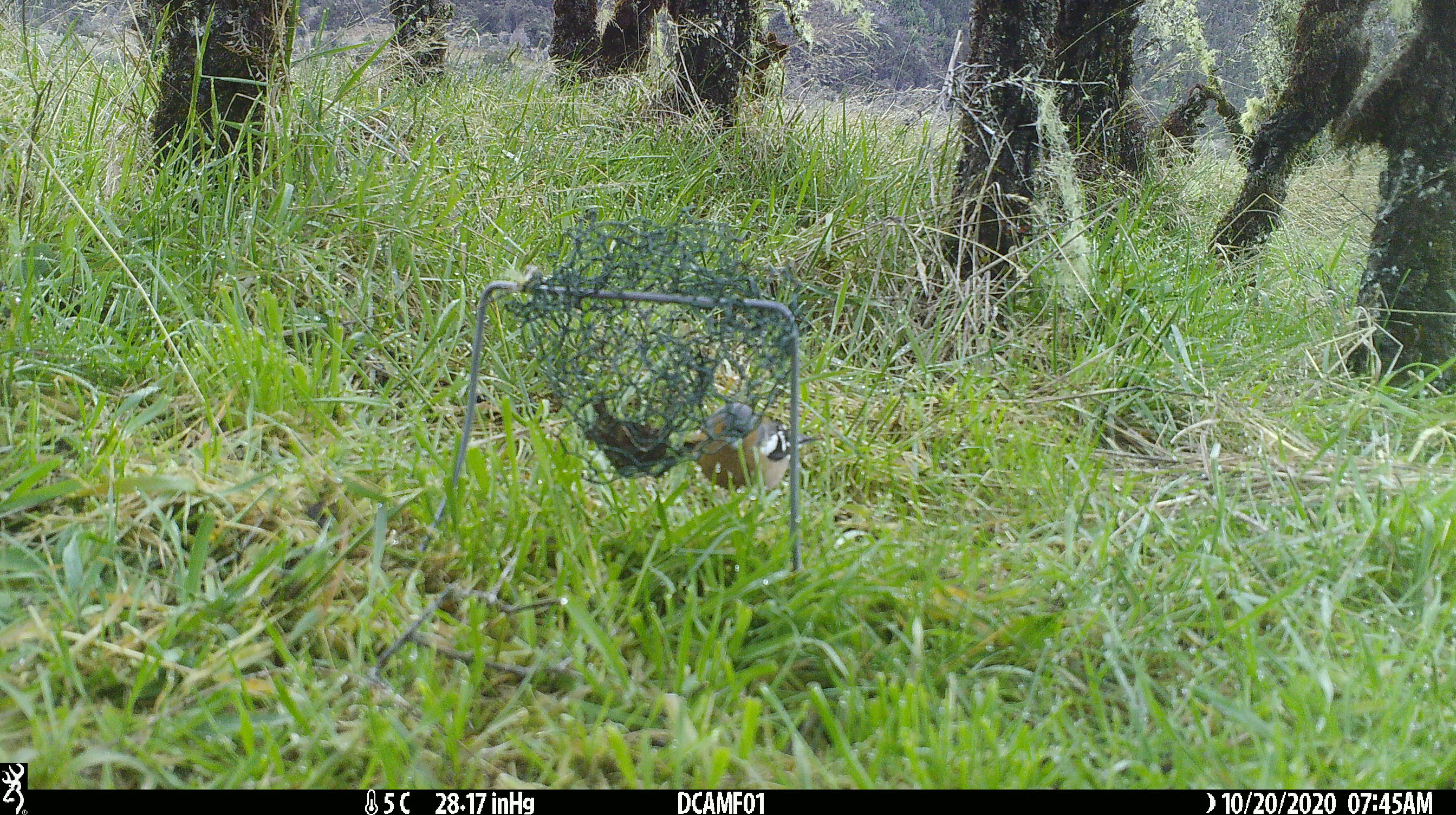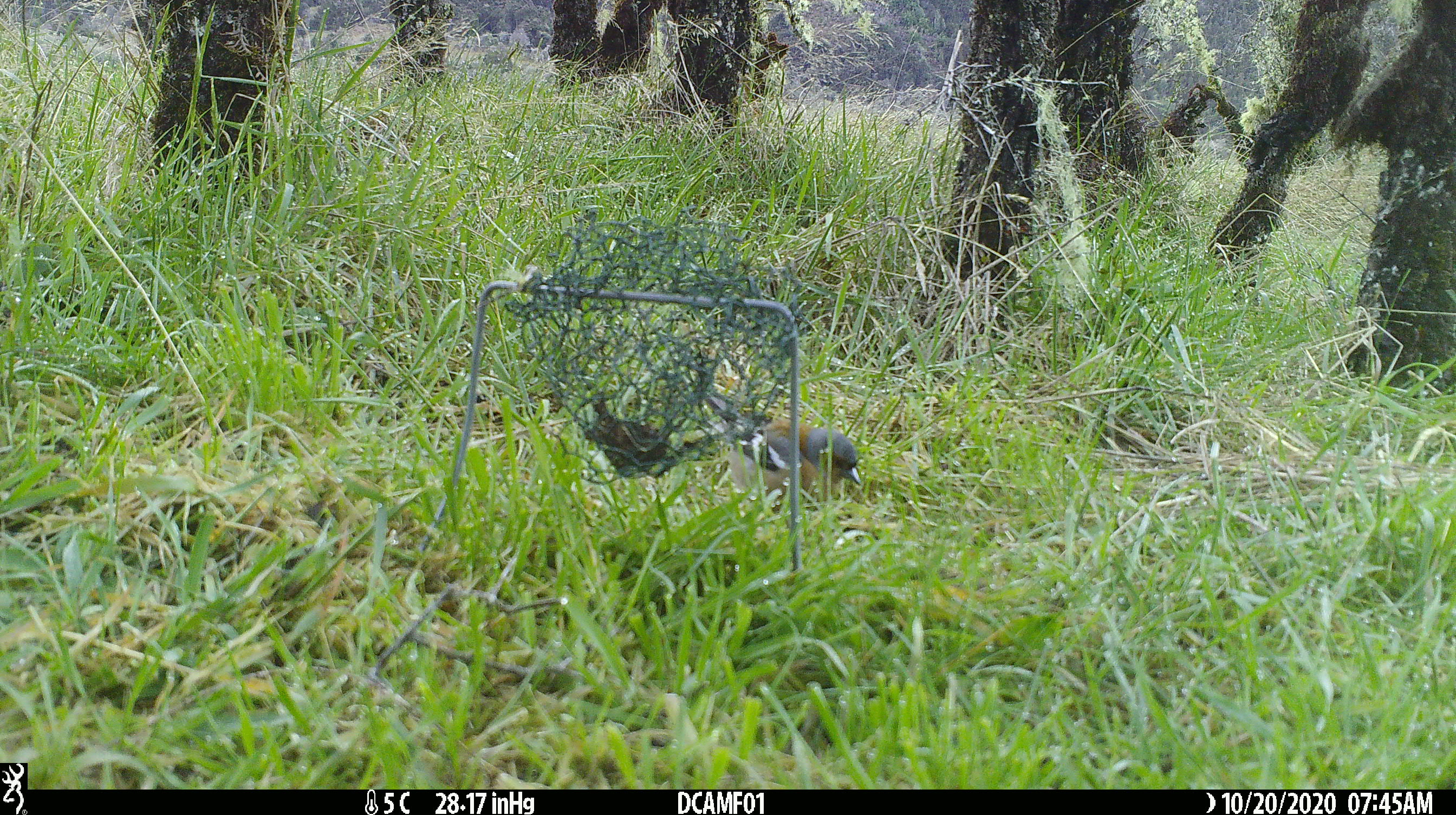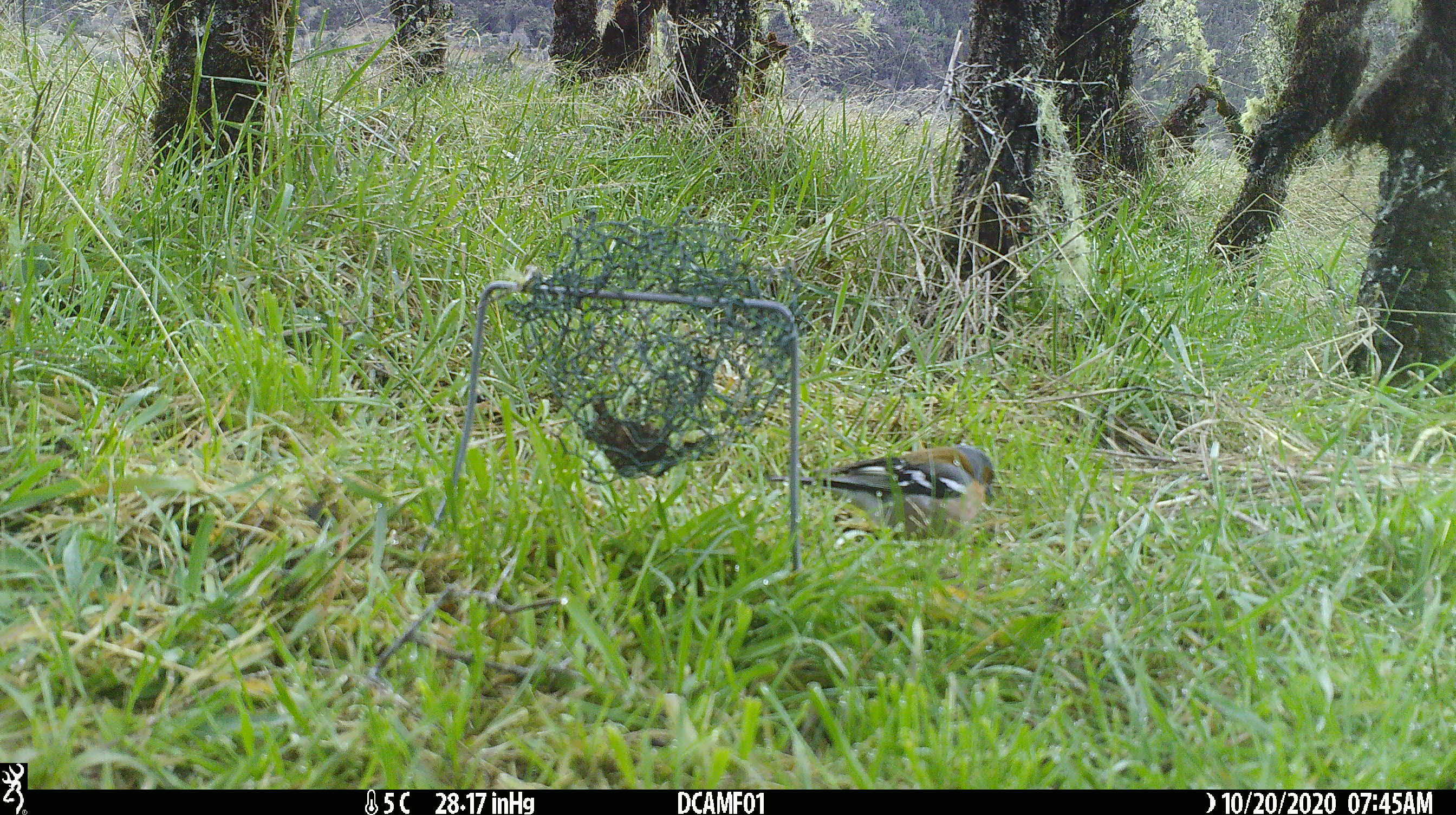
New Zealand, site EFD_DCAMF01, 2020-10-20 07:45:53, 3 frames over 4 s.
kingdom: Animalia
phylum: Chordata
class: Aves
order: Passeriformes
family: Fringillidae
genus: Fringilla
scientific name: Fringilla coelebs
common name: common chaffinch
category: chaffinch